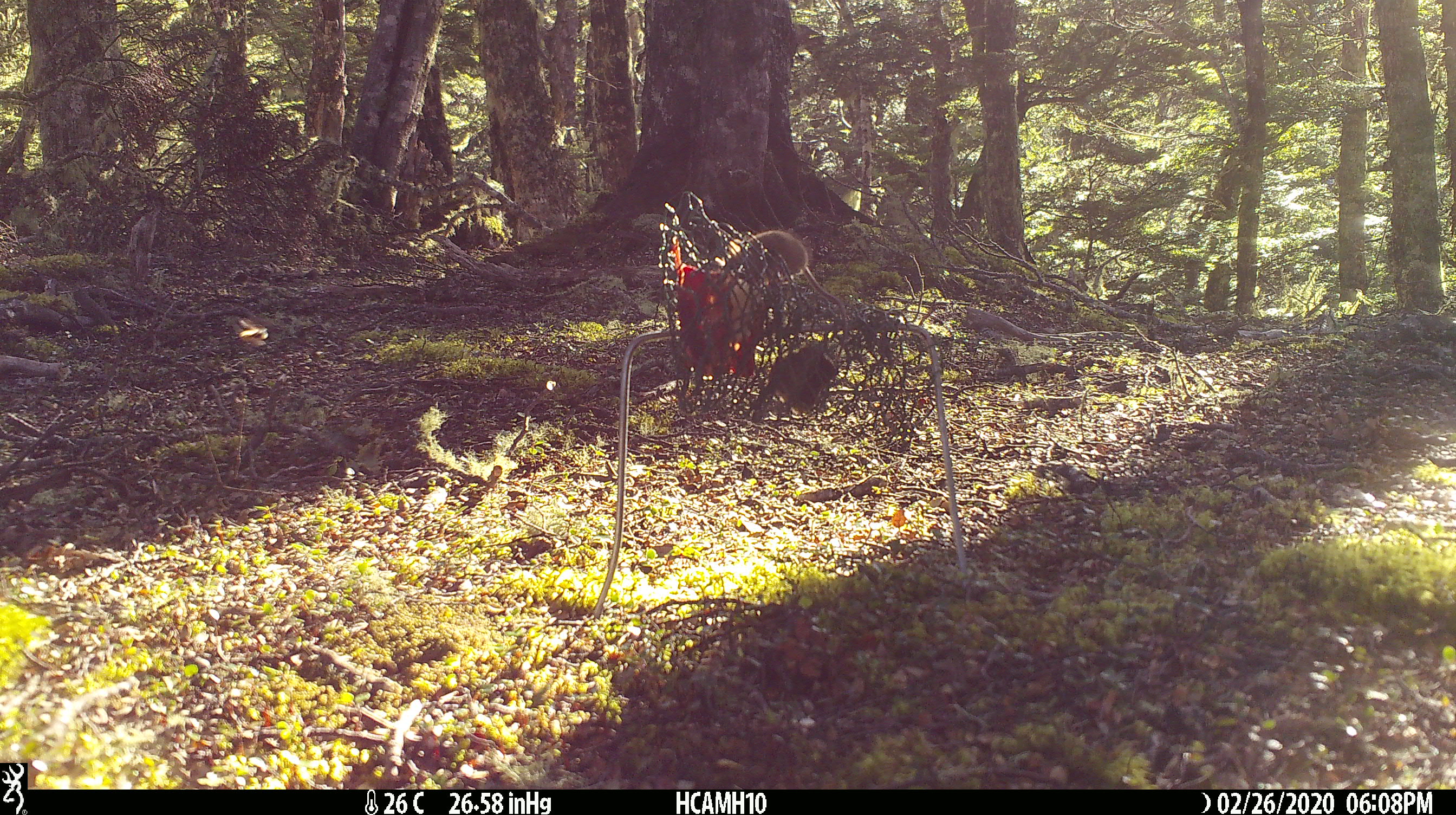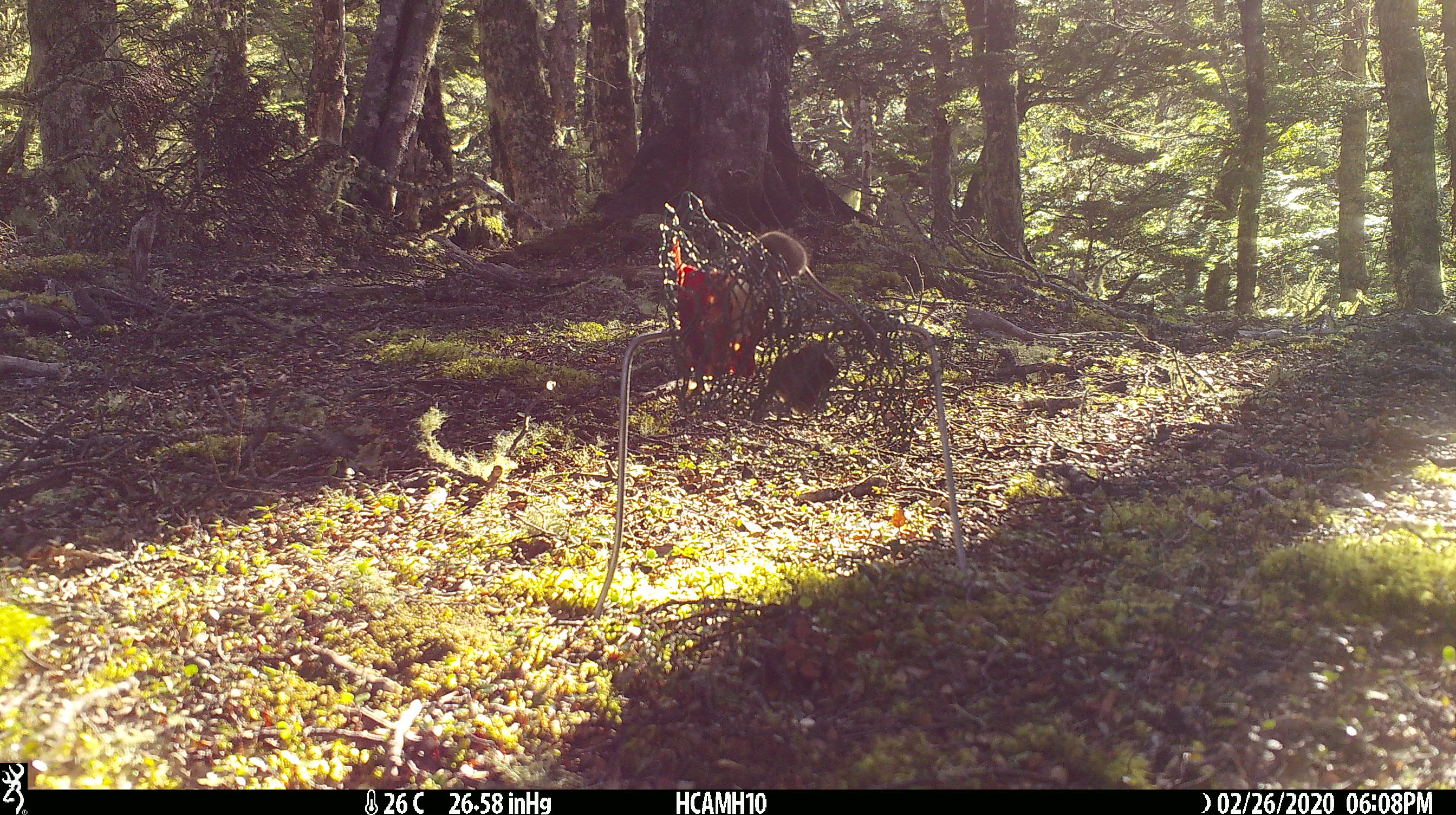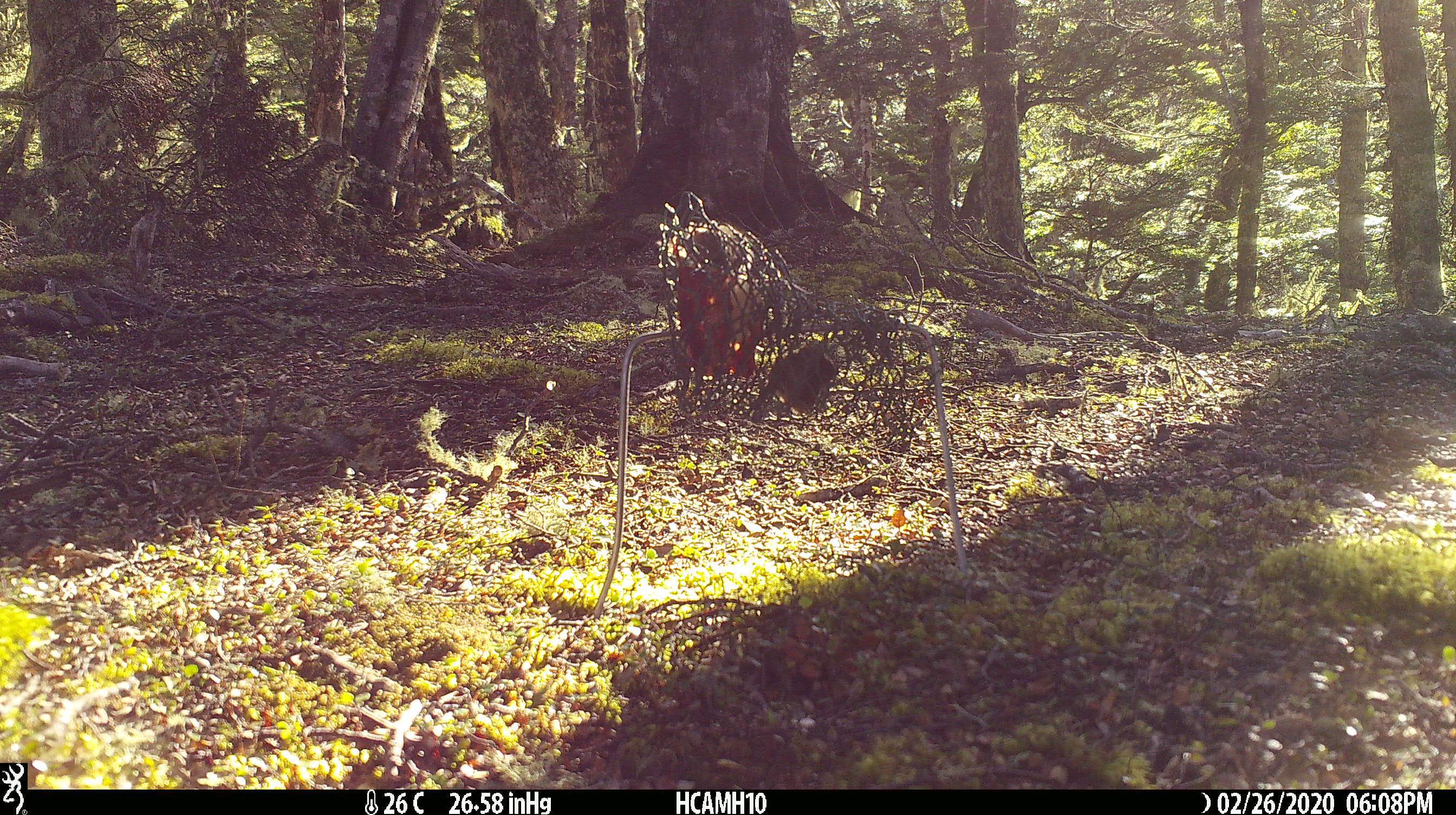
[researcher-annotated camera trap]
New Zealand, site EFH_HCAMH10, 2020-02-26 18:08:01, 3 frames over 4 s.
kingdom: Animalia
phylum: Chordata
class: Mammalia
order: Rodentia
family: Muridae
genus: Mus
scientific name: Mus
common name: mouse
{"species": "mouse (Mus)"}